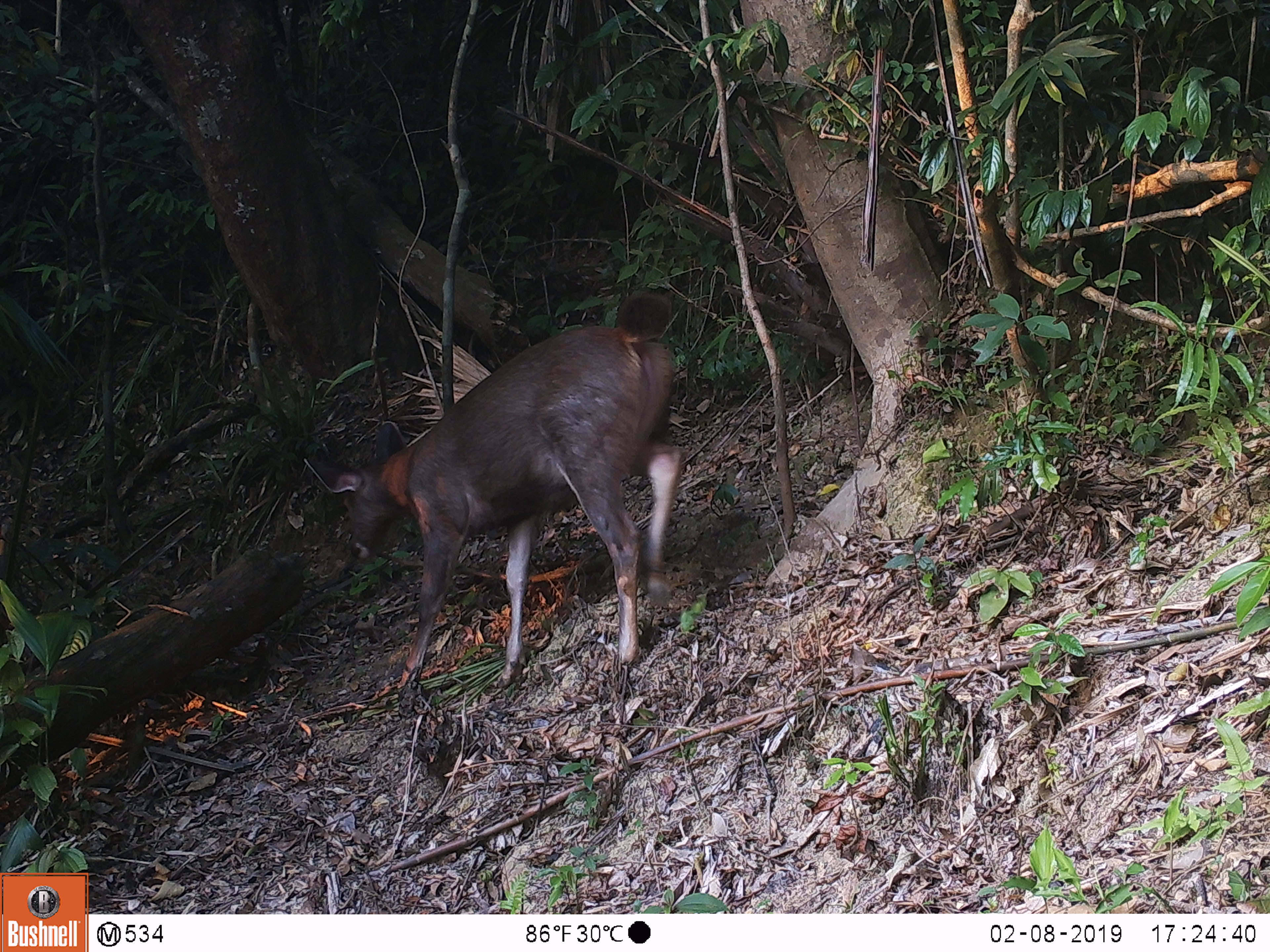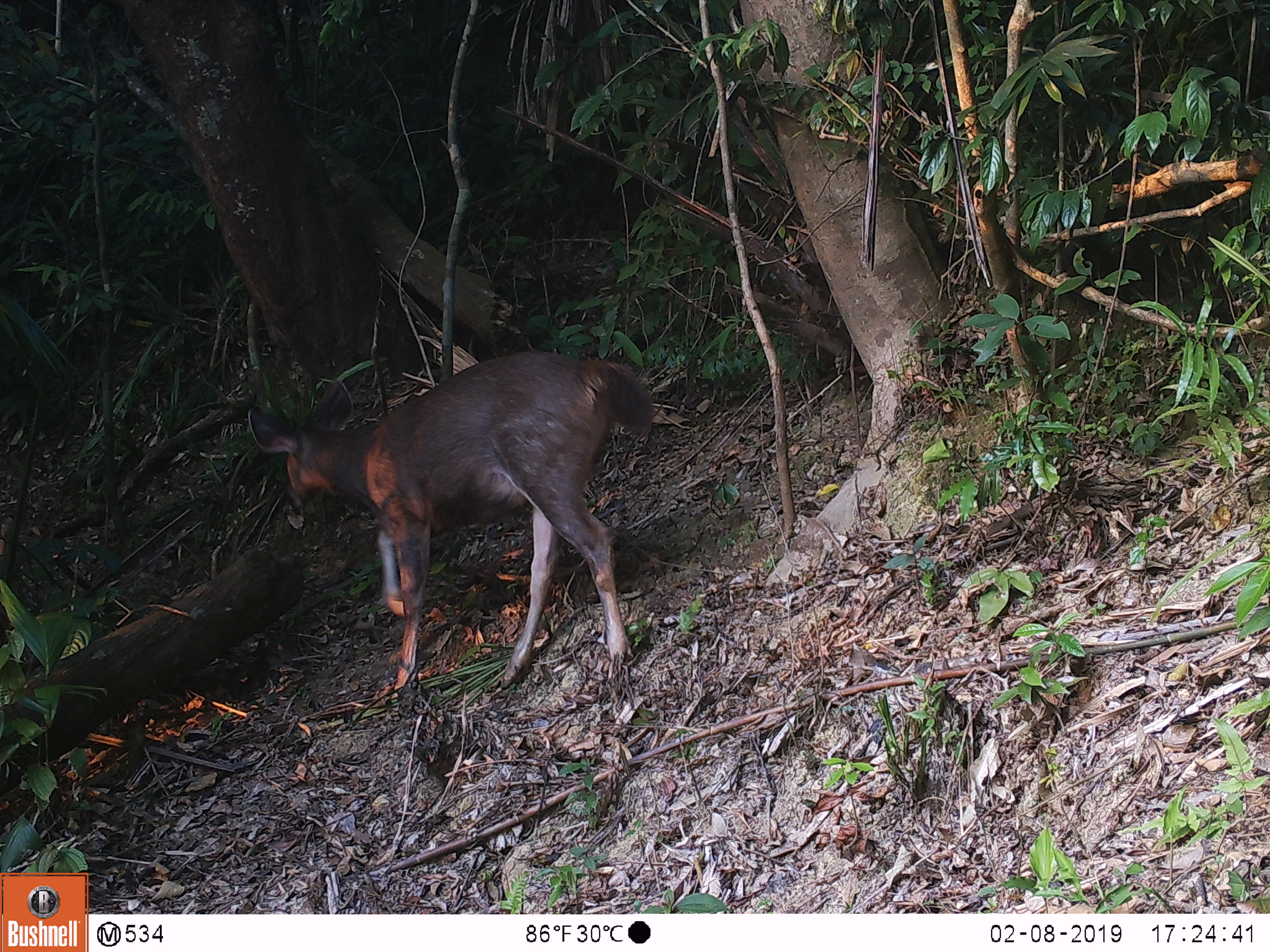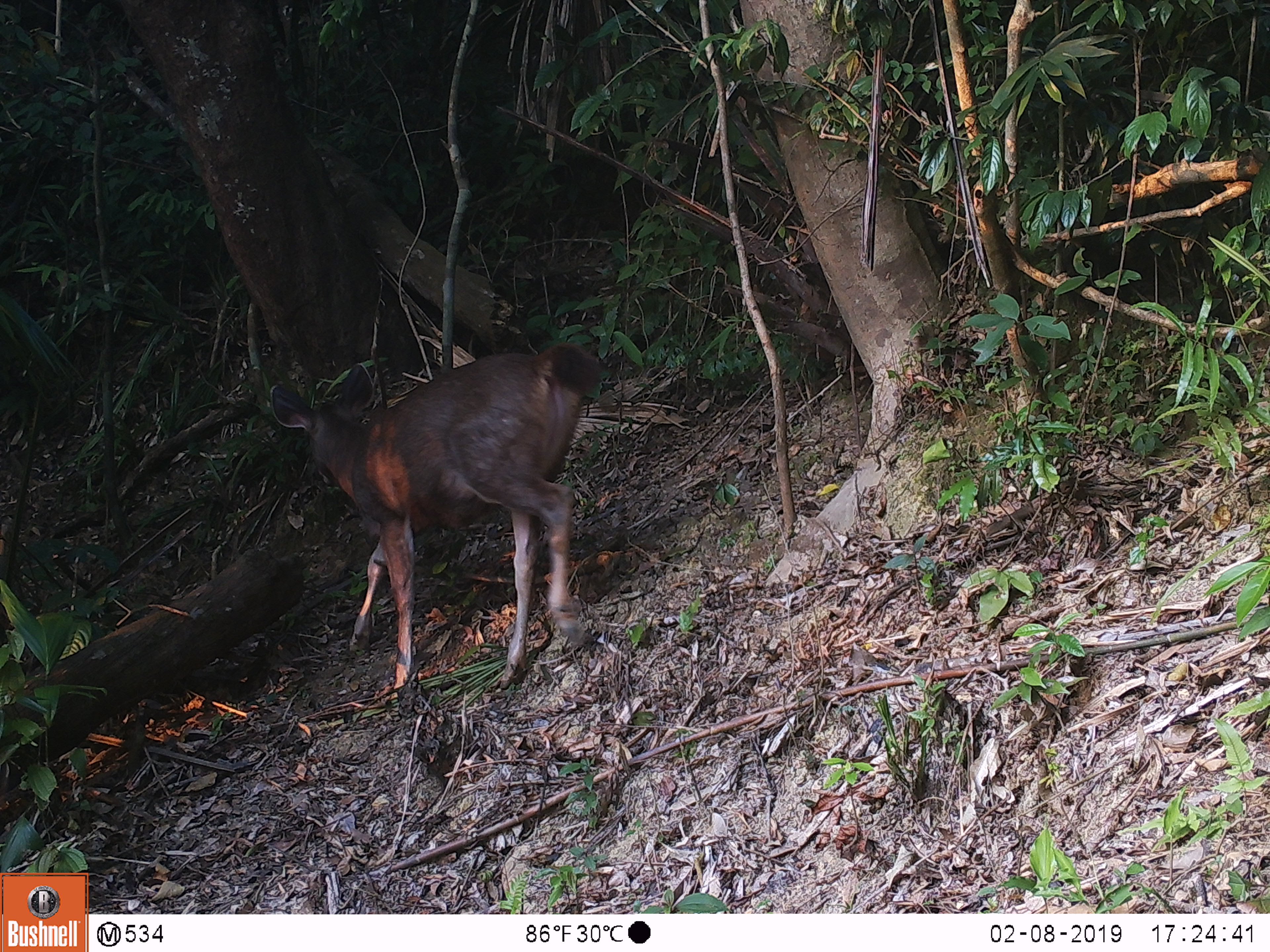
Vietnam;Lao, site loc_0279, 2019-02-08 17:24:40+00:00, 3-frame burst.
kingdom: Animalia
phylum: Chordata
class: Mammalia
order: Artiodactyla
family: Cervidae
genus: Rusa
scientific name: Rusa unicolor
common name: sambar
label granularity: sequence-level